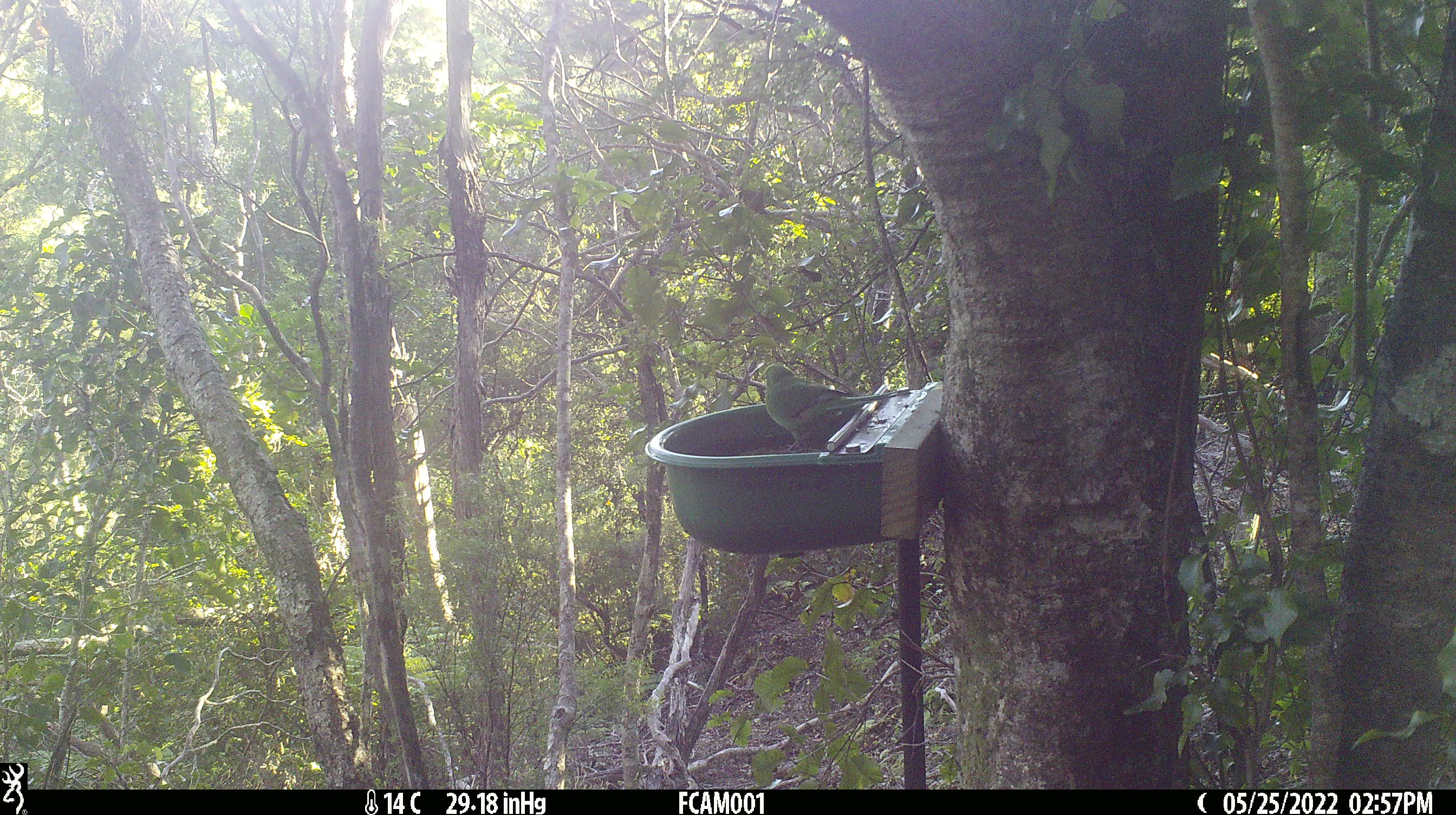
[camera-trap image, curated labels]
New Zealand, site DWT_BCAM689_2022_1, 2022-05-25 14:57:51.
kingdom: Animalia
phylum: Chordata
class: Aves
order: Psittaciformes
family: Psittaculidae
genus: Cyanoramphus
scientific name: Cyanoramphus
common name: parakeet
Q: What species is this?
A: Parakeet (Cyanoramphus).